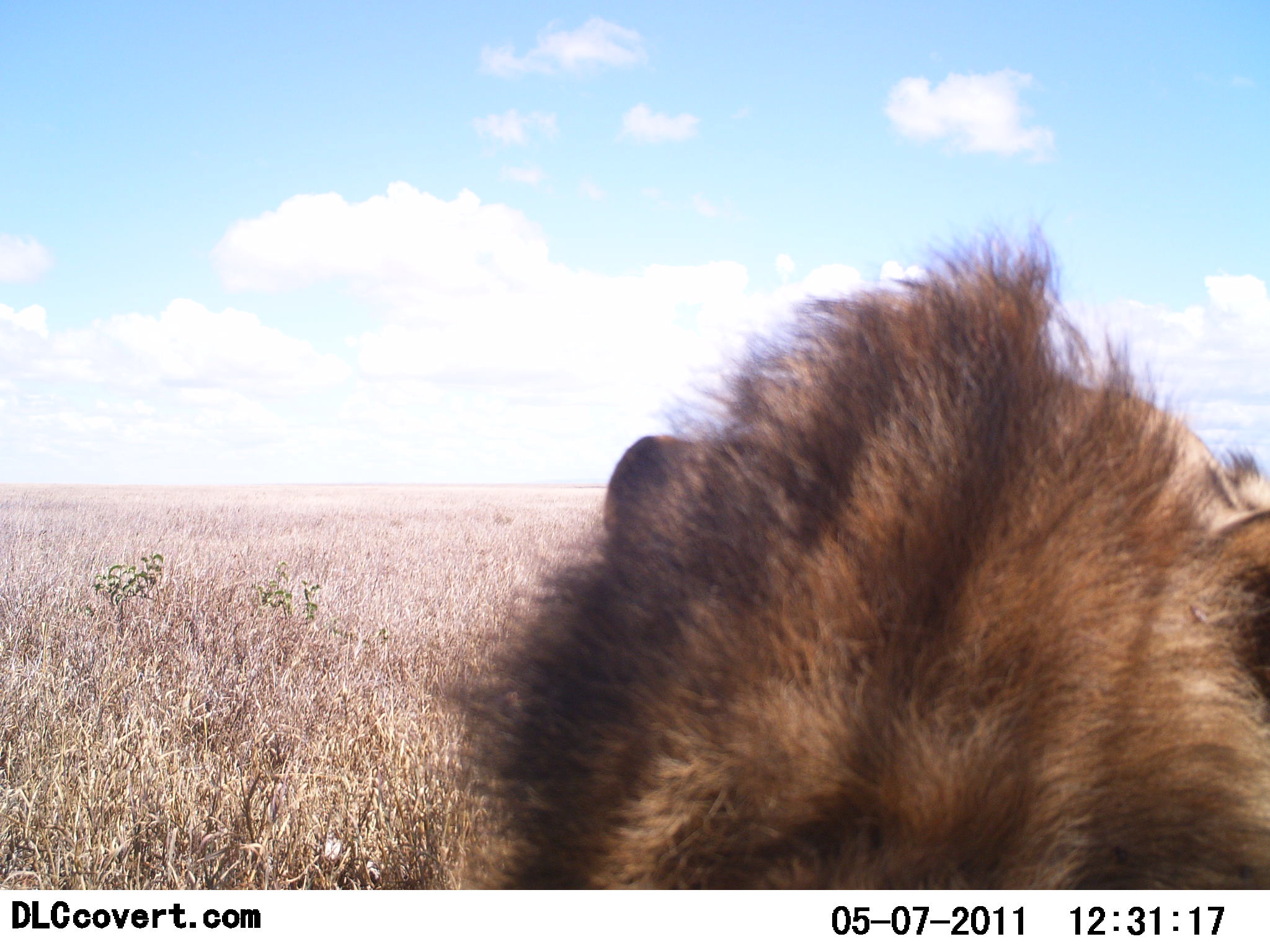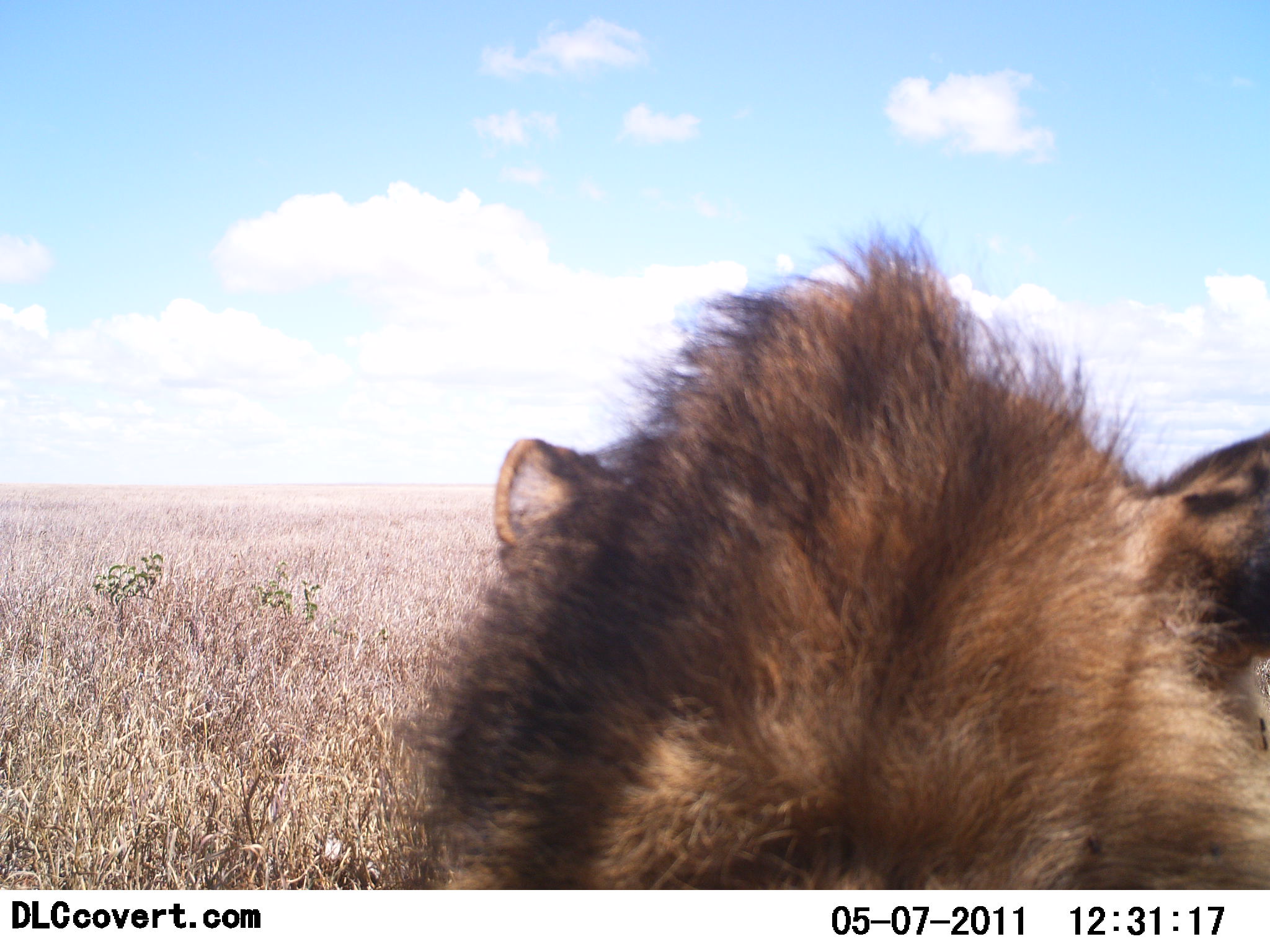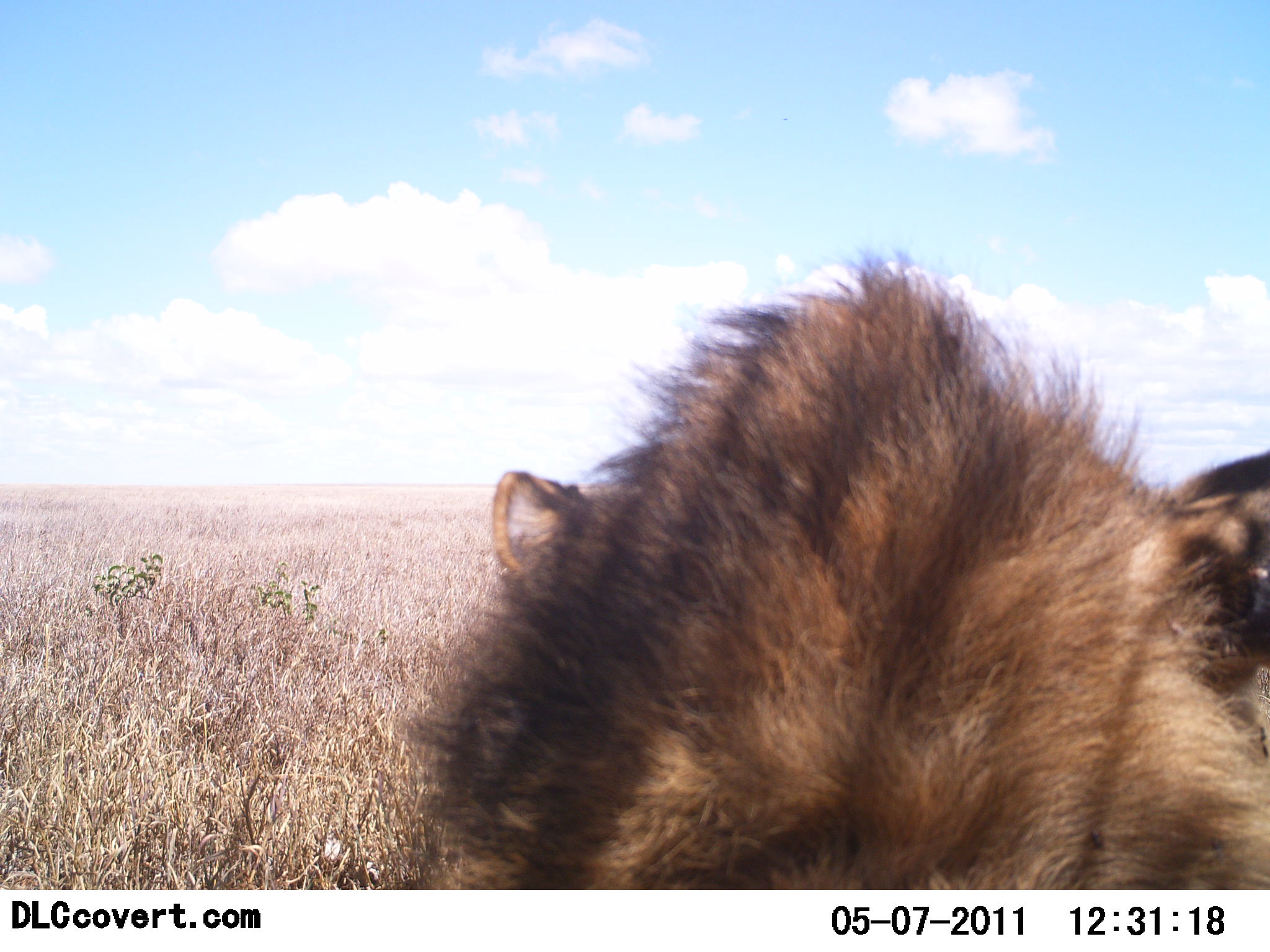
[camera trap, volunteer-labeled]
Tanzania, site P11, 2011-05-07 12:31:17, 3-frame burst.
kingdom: Animalia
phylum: Chordata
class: Mammalia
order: Carnivora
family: Felidae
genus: Panthera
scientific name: Panthera leo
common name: lion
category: lionmale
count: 1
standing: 20%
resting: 80%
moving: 0%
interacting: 0%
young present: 0%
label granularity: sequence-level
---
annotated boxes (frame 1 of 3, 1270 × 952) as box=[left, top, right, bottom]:
animal: box=[427, 208, 1270, 890]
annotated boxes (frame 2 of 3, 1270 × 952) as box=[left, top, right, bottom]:
animal: box=[377, 206, 1270, 890]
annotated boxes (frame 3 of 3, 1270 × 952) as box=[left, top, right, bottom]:
animal: box=[379, 243, 1270, 889]